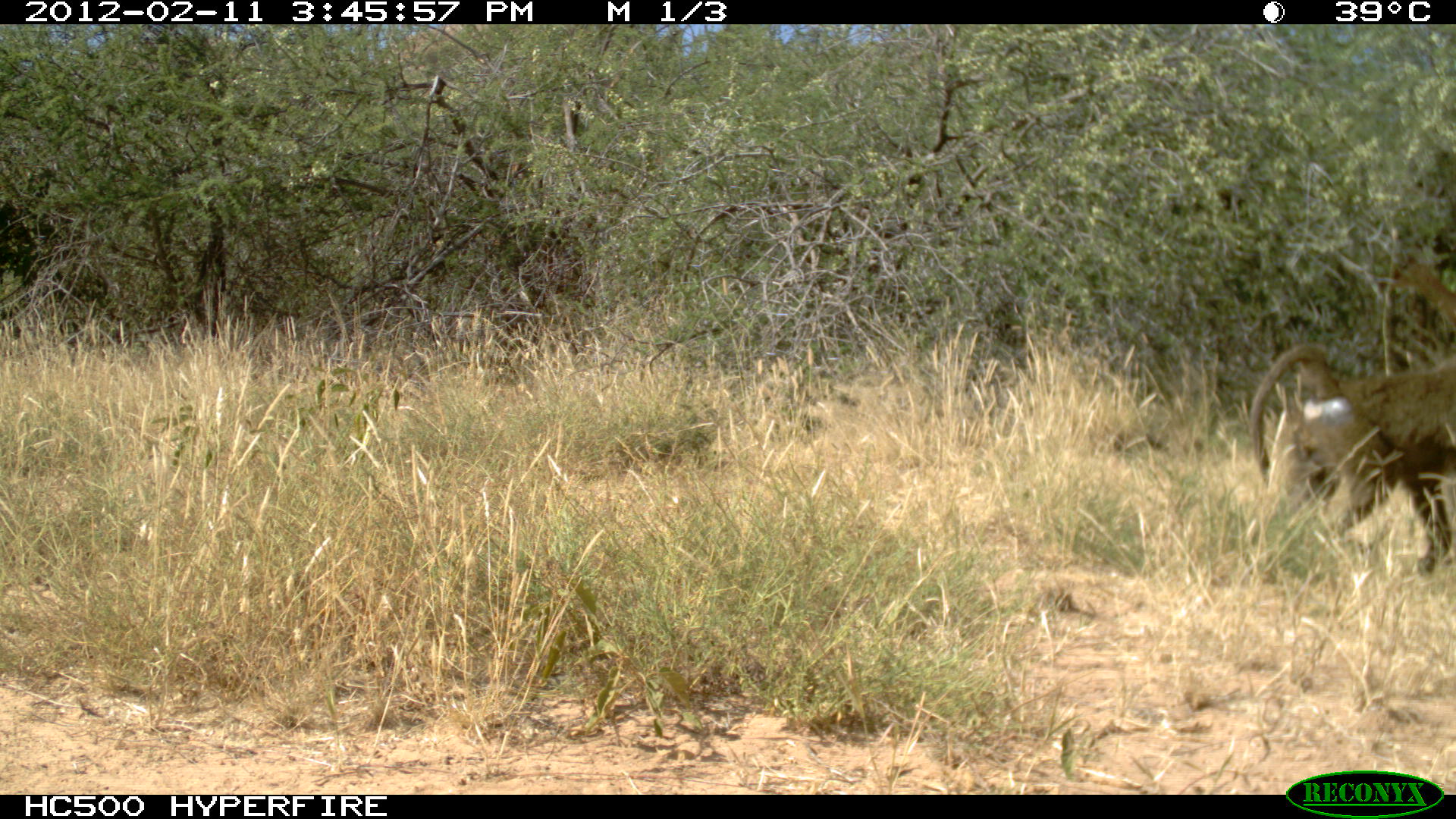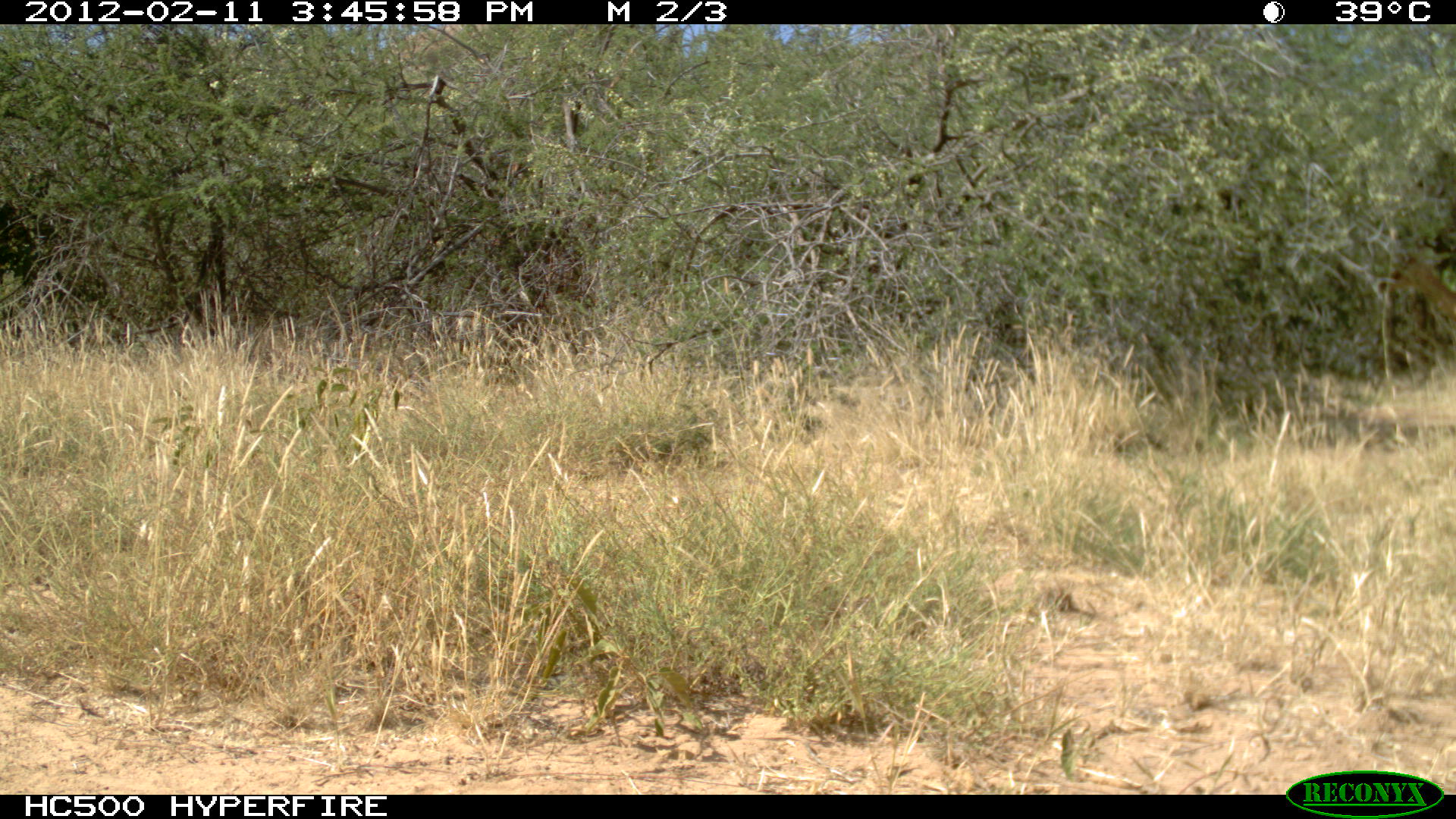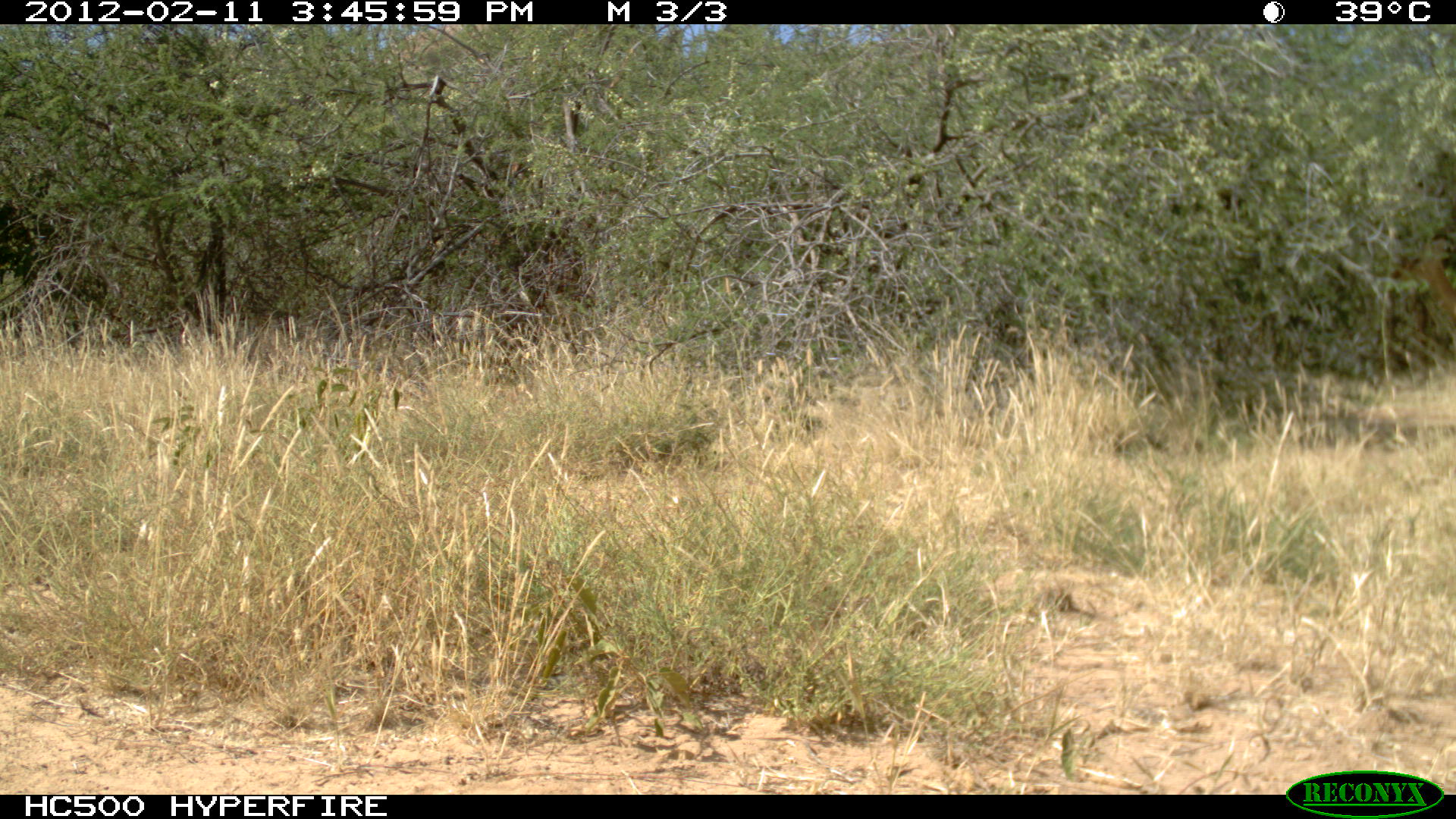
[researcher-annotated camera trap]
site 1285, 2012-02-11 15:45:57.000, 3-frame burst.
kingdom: Animalia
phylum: Chordata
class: Mammalia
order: Artiodactyla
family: Bovidae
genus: Aepyceros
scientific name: Aepyceros melampus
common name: impala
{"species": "Aepyceros melampus (impala)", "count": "1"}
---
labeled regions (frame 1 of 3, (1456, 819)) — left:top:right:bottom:
aepyceros melampus: 1244:341:1455:576; 1378:237:1455:331